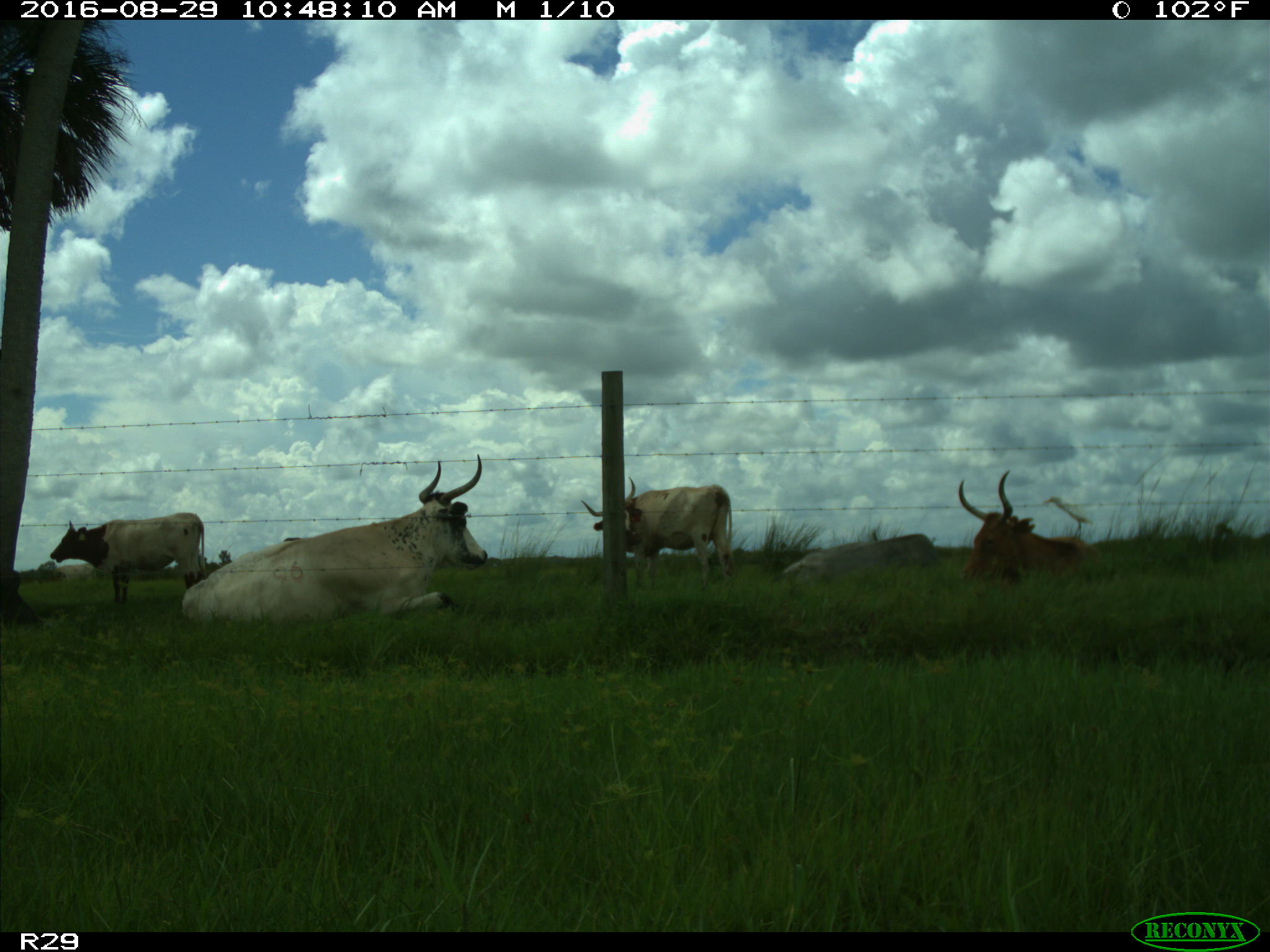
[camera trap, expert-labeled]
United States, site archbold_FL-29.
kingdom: Animalia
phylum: Chordata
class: Mammalia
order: Artiodactyla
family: Bovidae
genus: Bos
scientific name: Bos taurus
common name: domestic cow